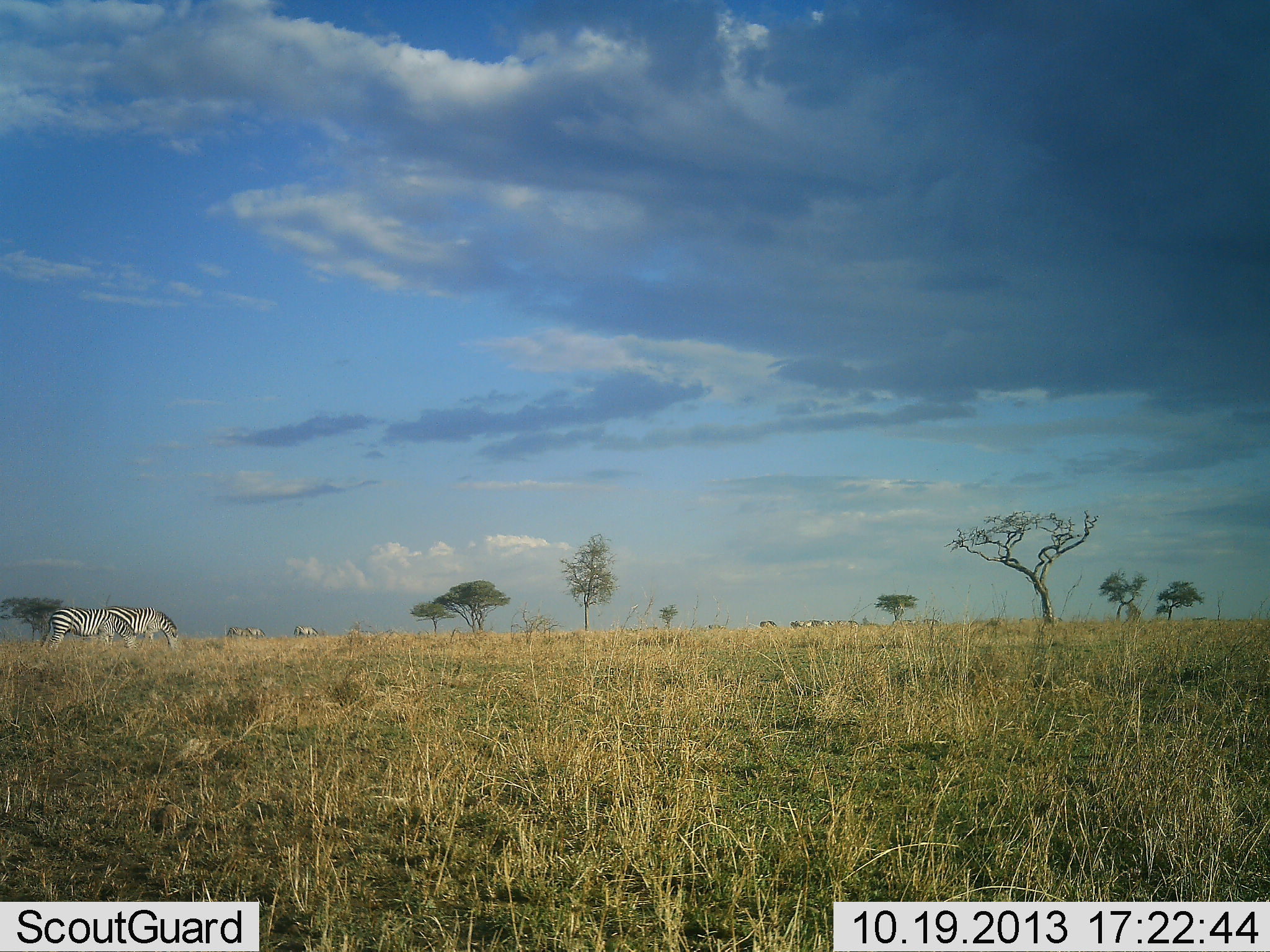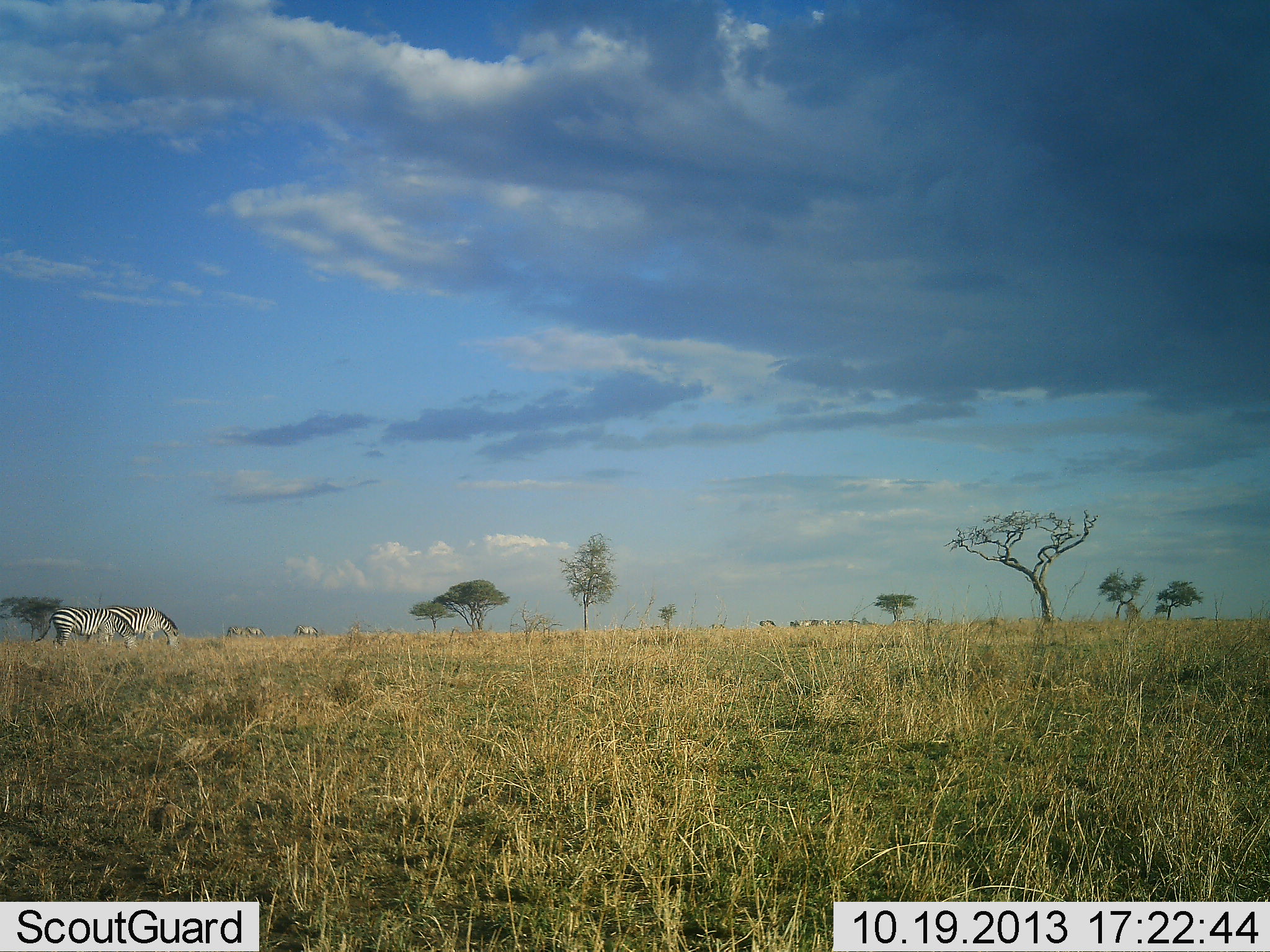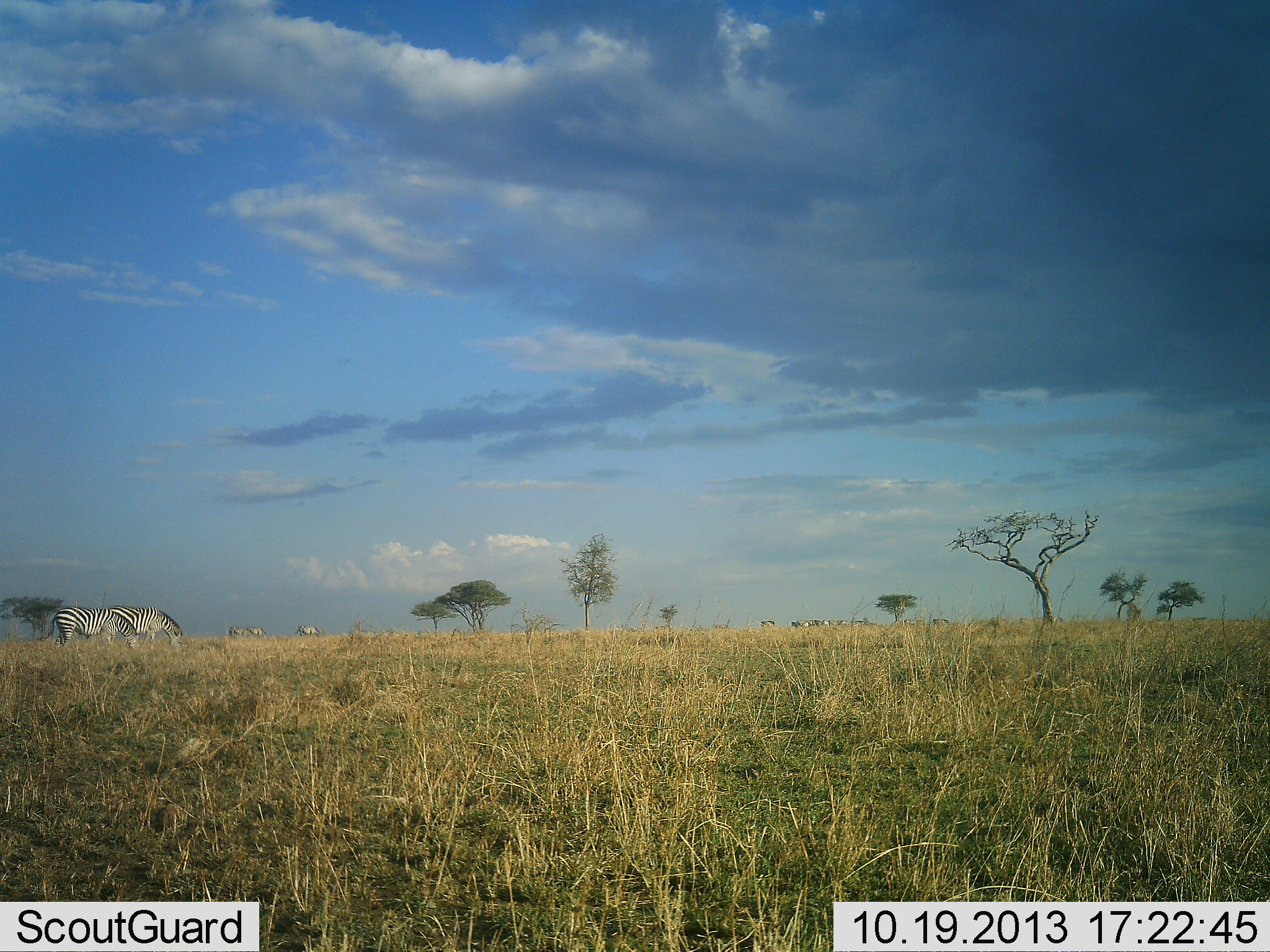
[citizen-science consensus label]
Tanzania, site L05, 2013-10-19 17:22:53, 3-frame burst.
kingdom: Animalia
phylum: Chordata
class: Mammalia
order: Perissodactyla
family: Equidae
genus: Equus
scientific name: Equus quagga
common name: plains zebra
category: zebra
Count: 5.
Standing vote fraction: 28%.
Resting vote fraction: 6%.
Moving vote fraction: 16%.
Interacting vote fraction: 3%.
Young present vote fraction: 0%.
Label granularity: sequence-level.